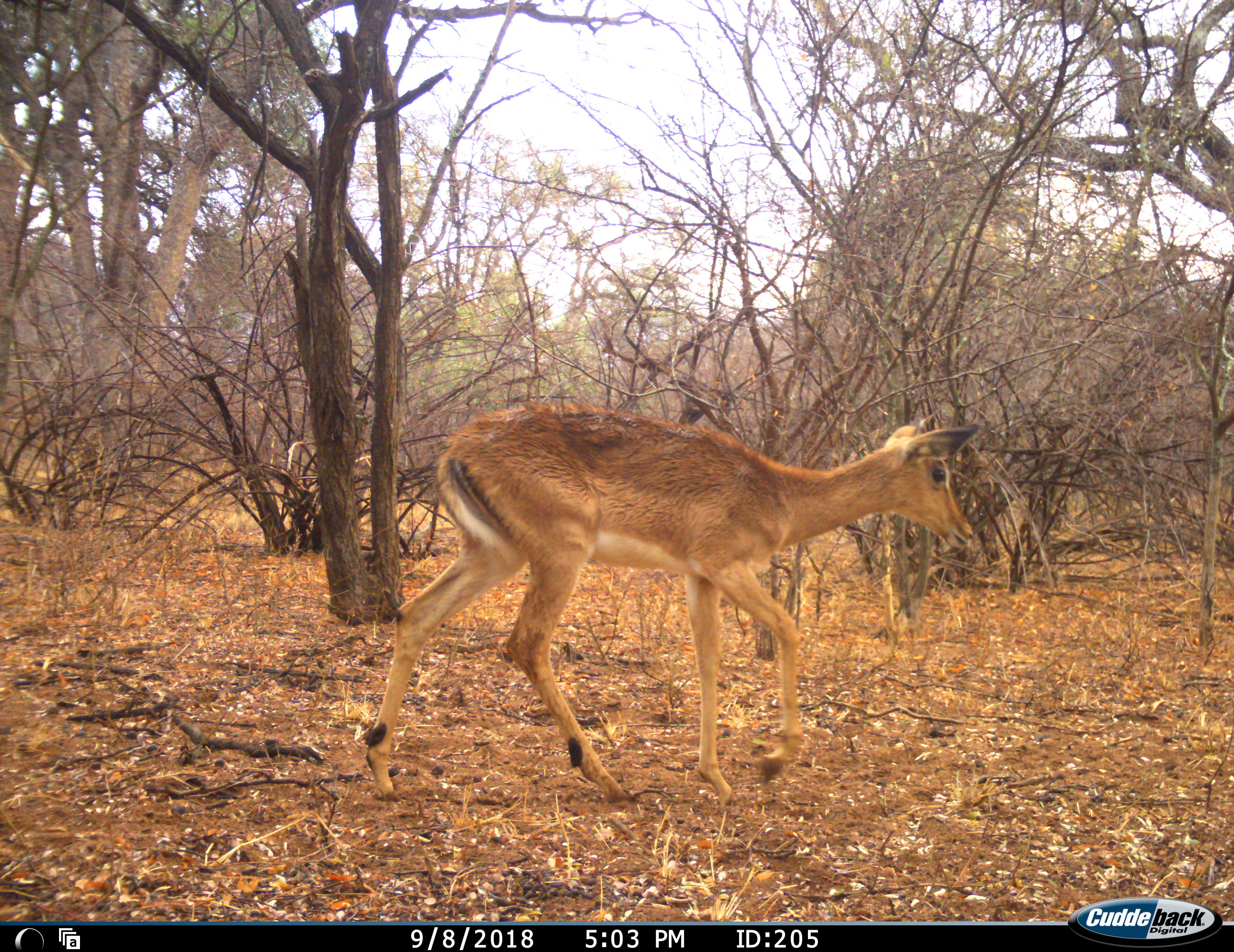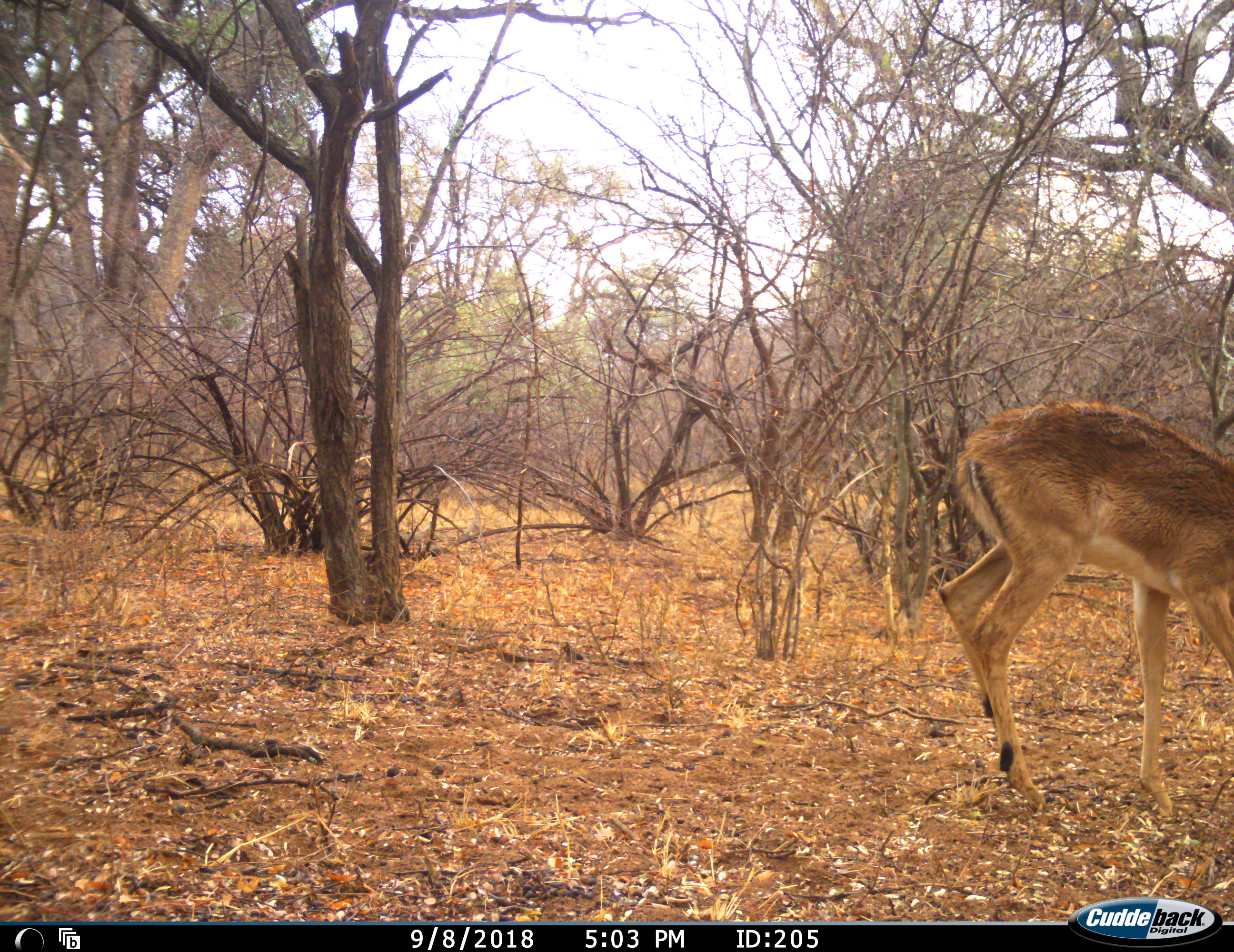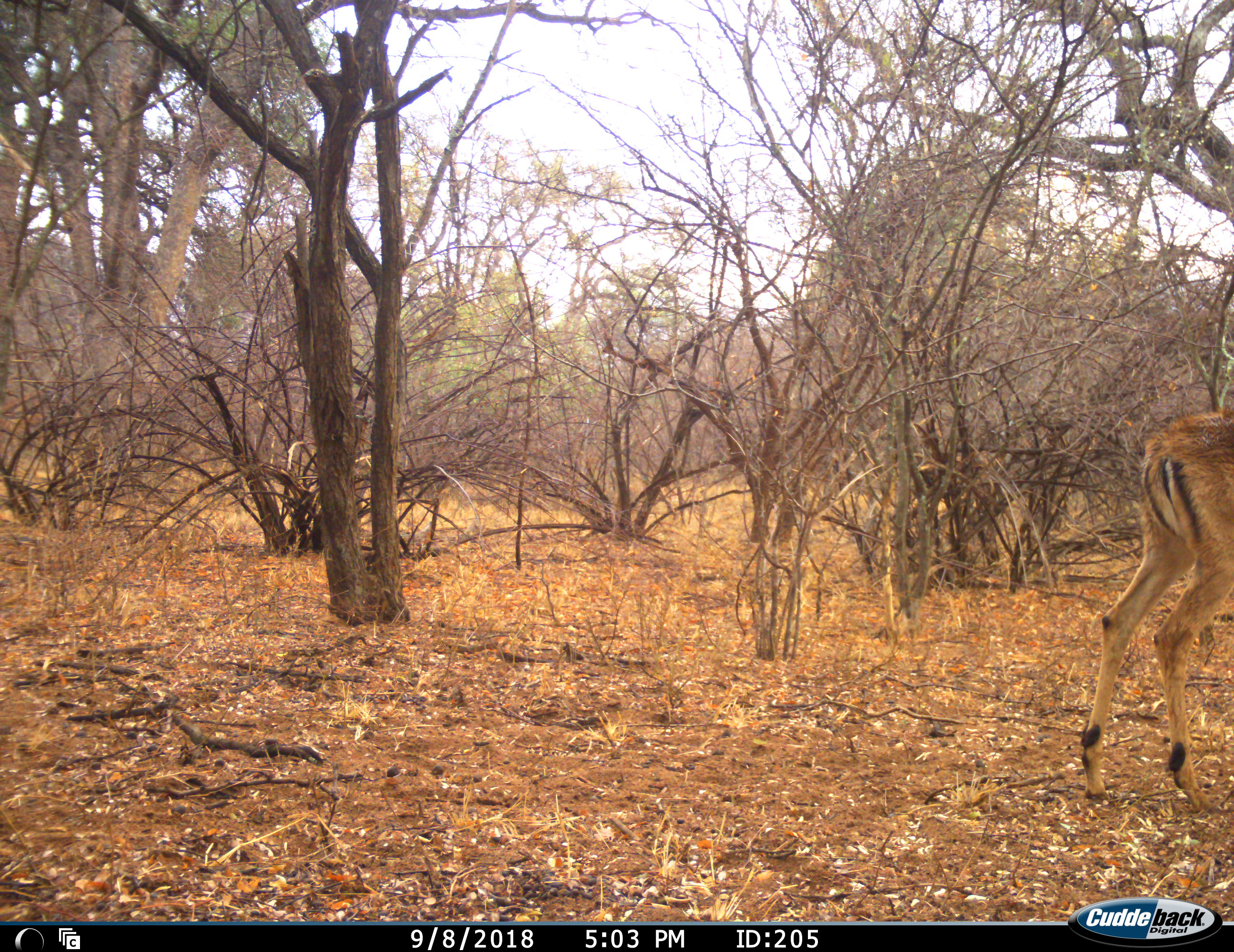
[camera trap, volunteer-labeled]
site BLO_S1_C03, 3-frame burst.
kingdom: Animalia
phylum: Chordata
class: Mammalia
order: Artiodactyla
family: Bovidae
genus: Aepyceros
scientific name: Aepyceros melampus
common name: impala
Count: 1.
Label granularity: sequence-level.